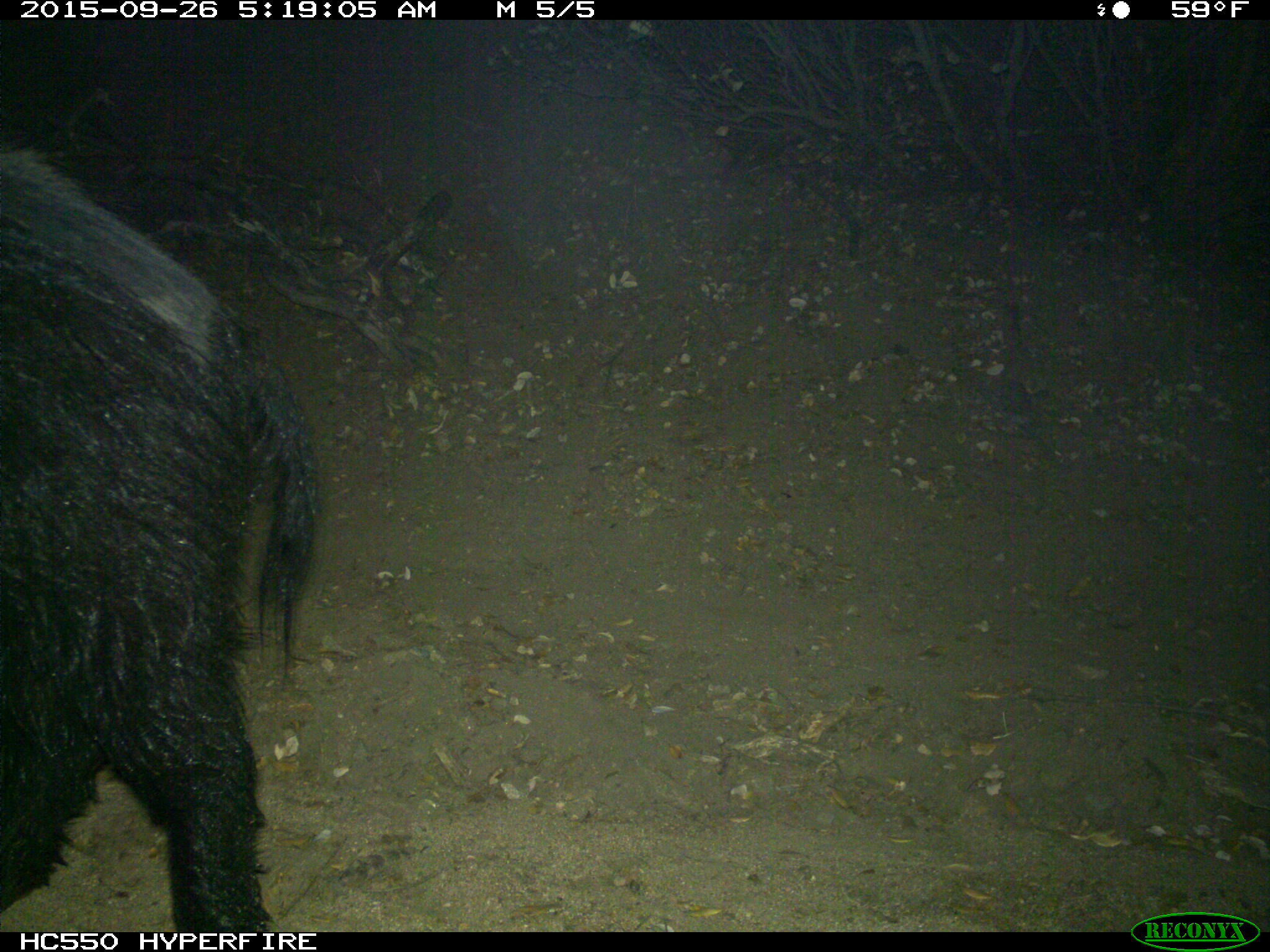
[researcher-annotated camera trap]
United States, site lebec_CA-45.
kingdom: Animalia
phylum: Chordata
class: Mammalia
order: Artiodactyla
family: Suidae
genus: Sus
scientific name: Sus scrofa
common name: wild boar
Sus scrofa (wild boar).